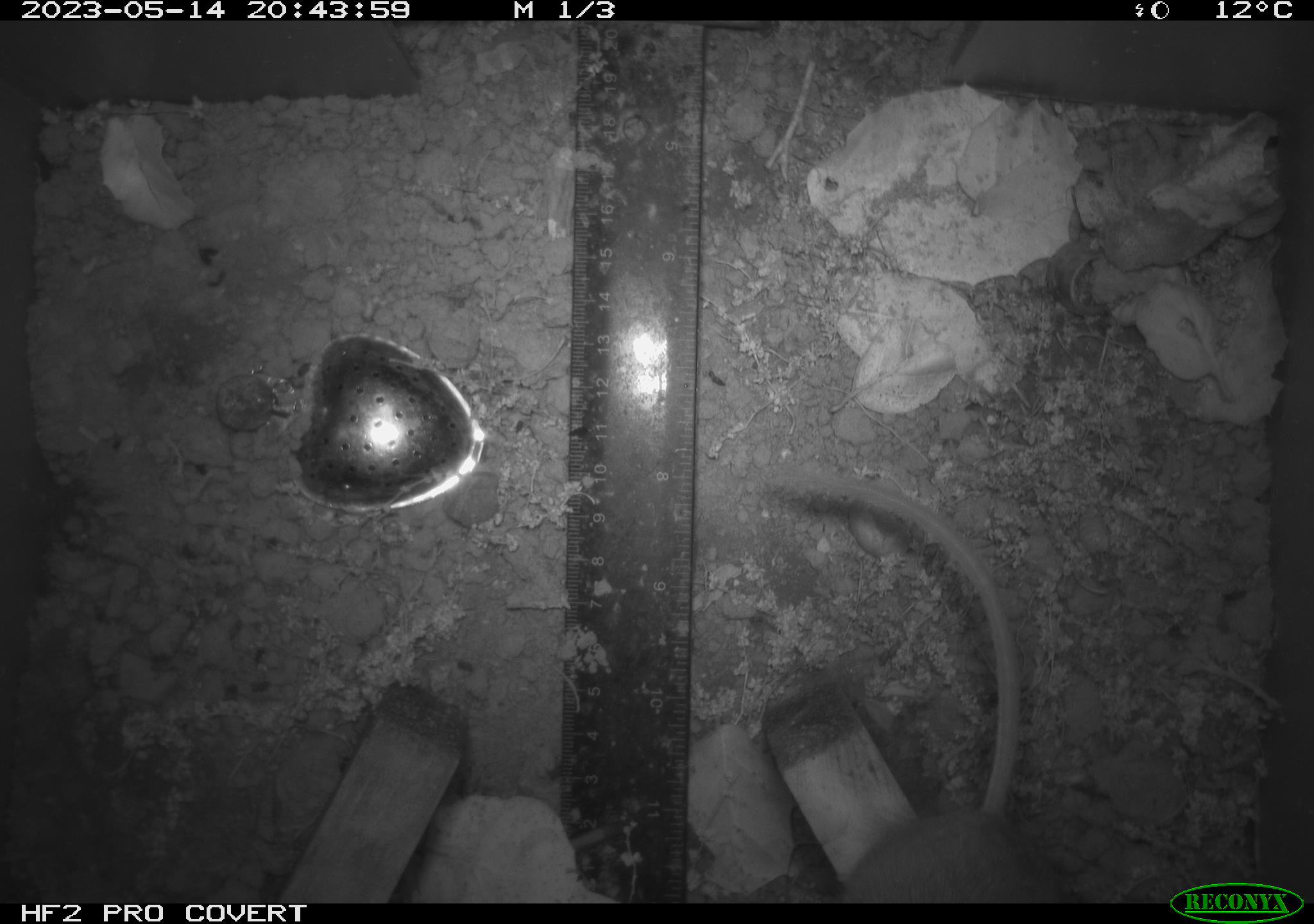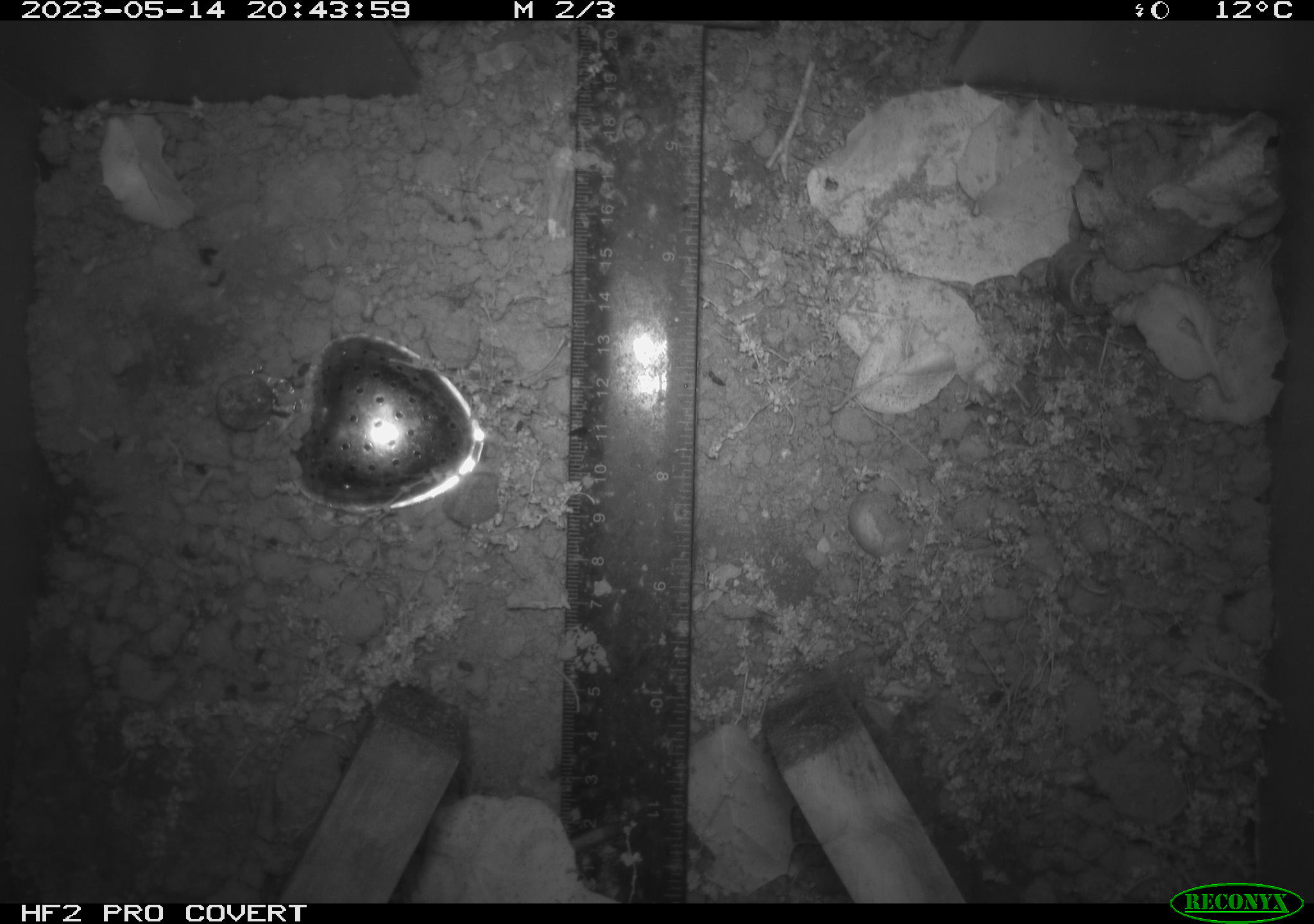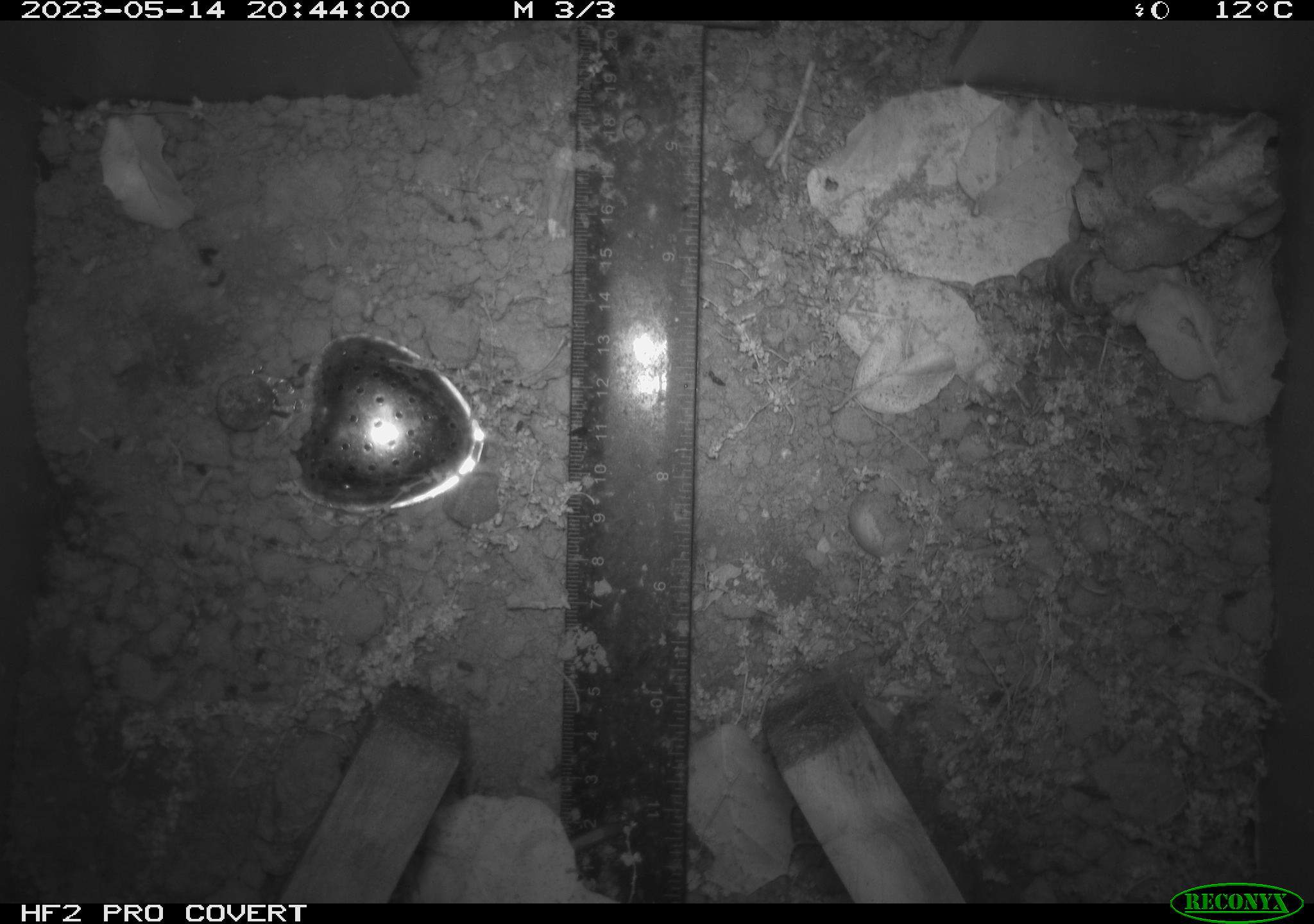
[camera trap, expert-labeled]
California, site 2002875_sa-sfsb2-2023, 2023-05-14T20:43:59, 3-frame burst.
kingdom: Animalia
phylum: Chordata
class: Mammalia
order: Rodentia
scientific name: Rodentia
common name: mouse species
Mouse species (Rodentia).